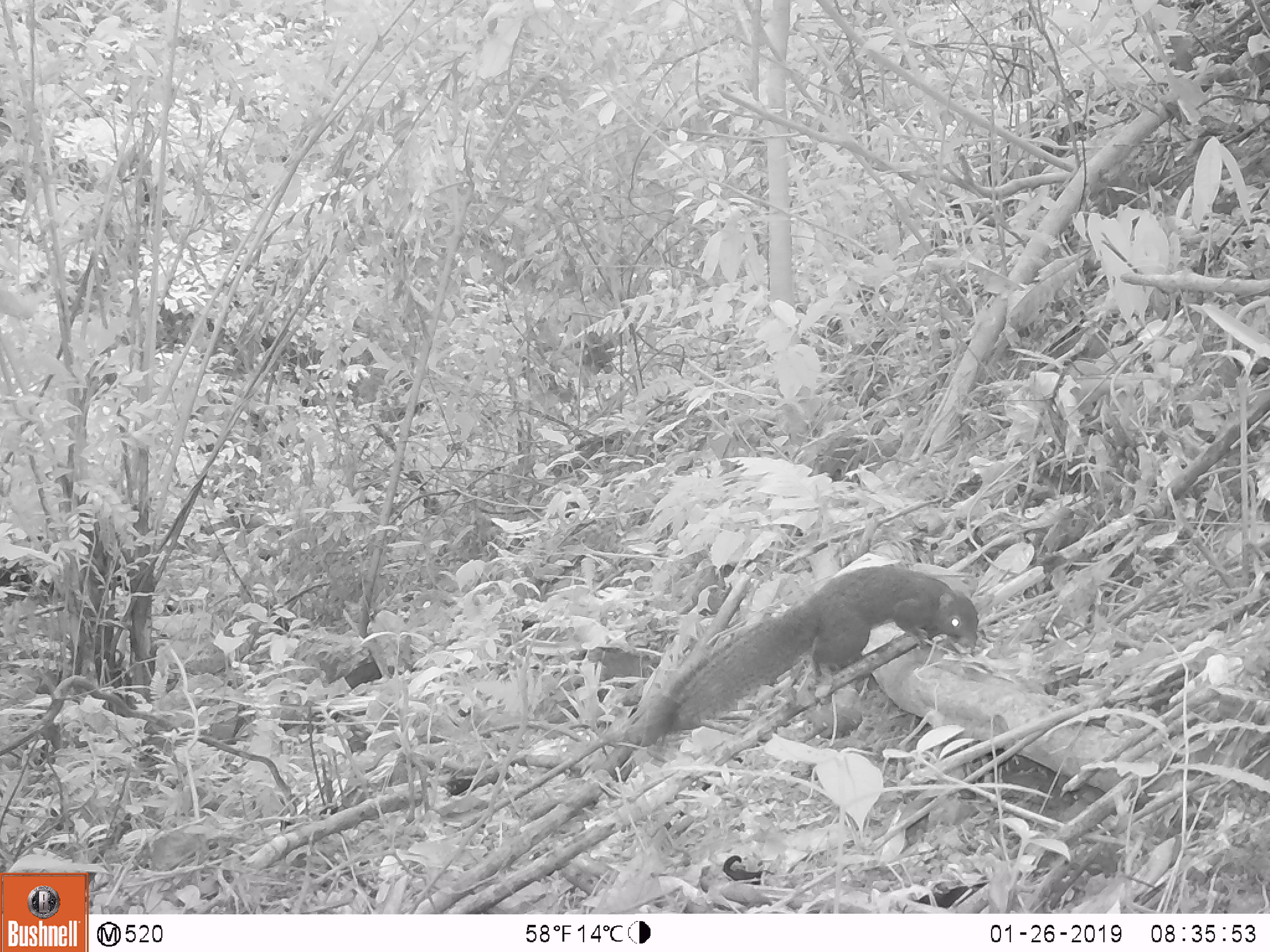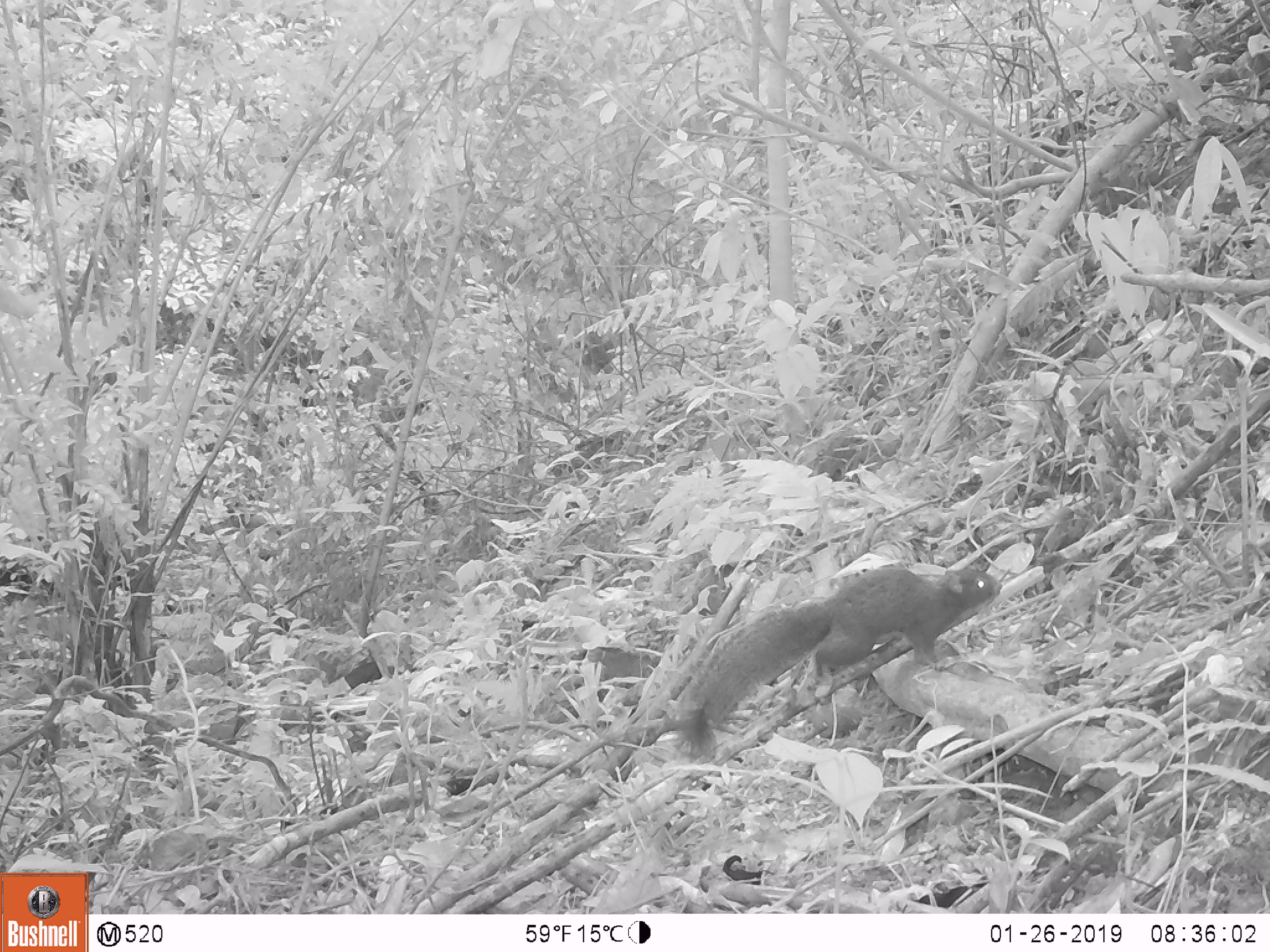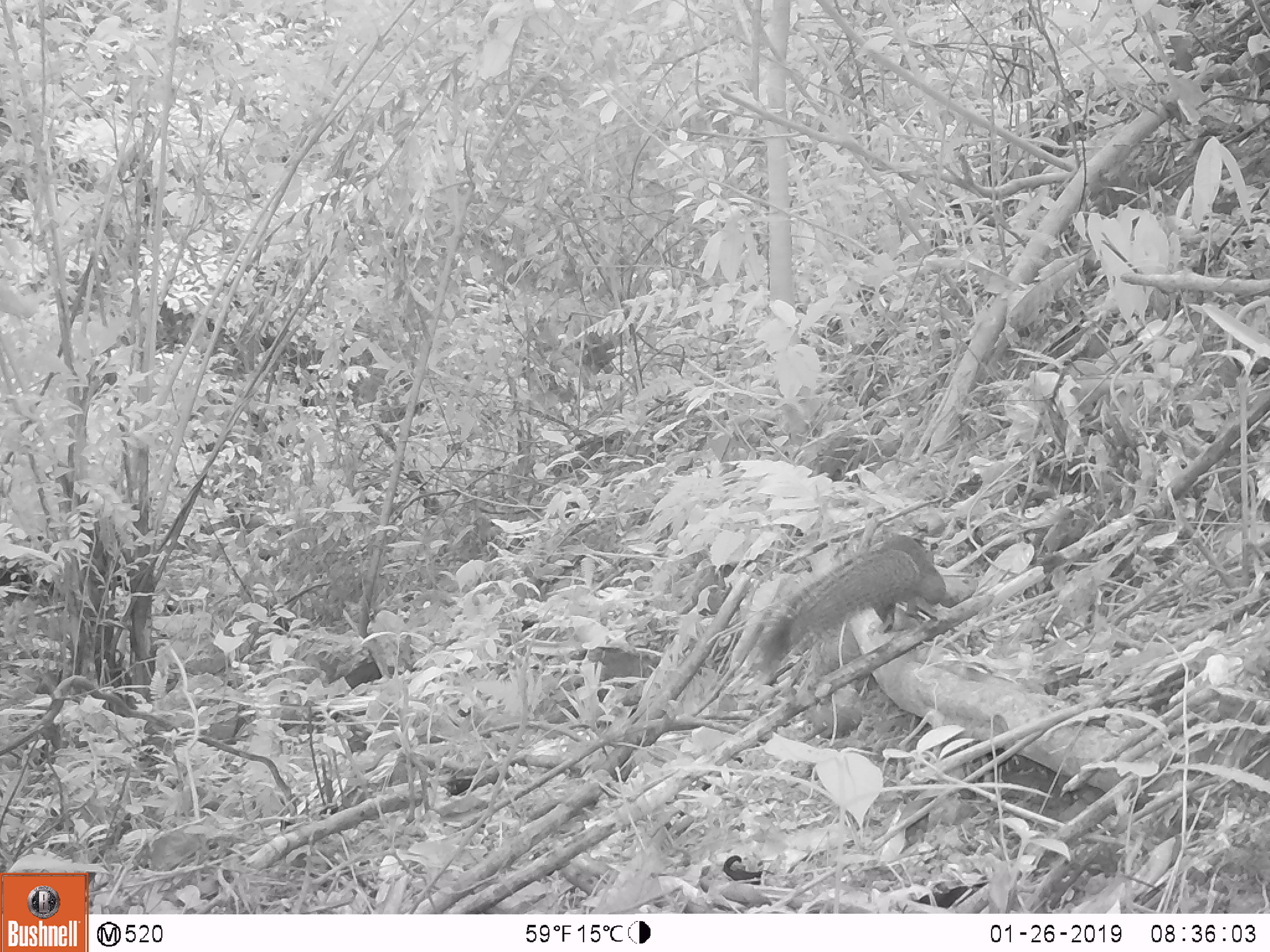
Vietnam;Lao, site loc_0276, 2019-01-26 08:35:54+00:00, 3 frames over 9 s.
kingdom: Animalia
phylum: Chordata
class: Mammalia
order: Rodentia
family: Sciuridae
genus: Callosciurus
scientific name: Callosciurus erythraeus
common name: pallas's squirrel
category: pallass squirrel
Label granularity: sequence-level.